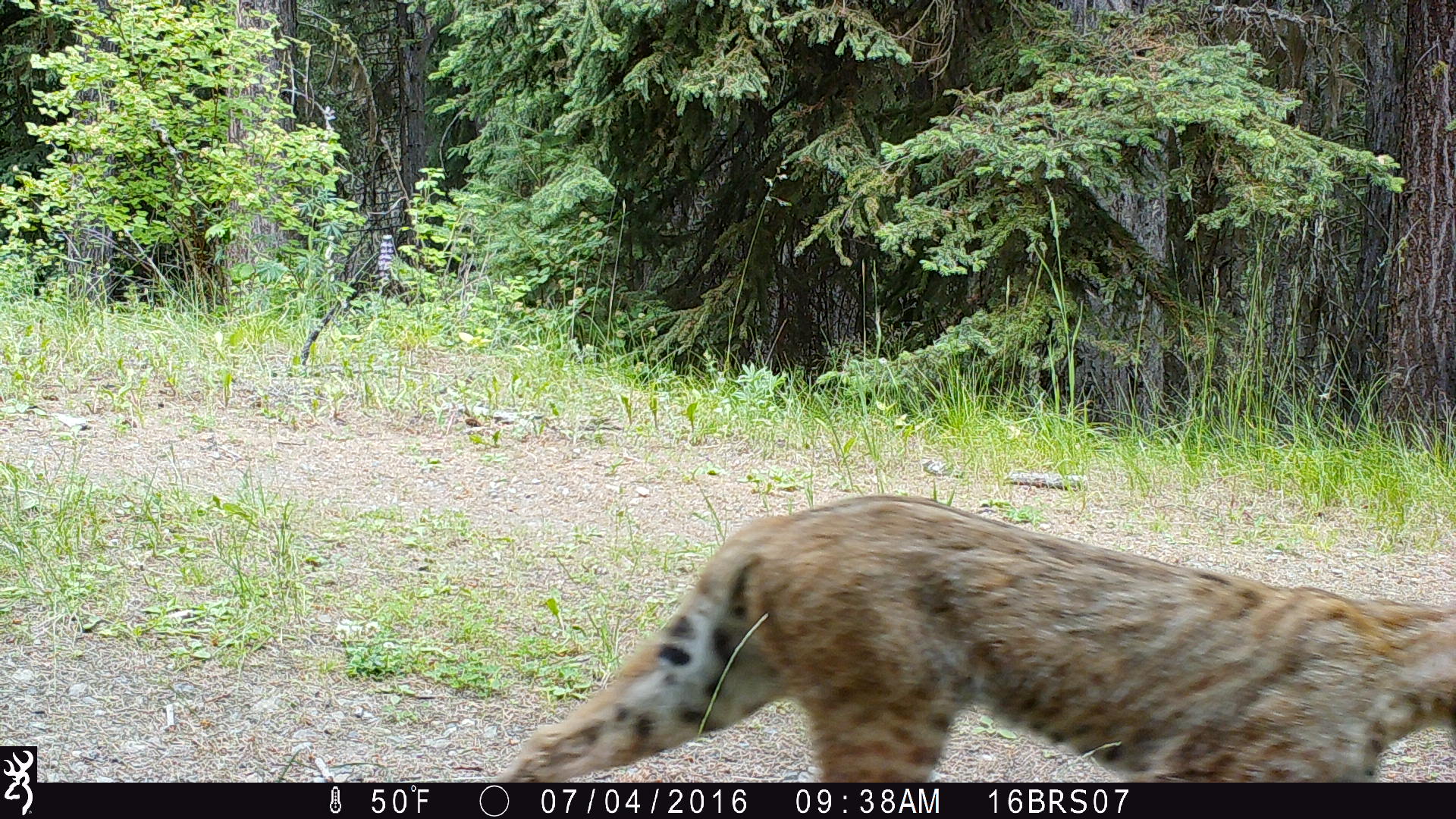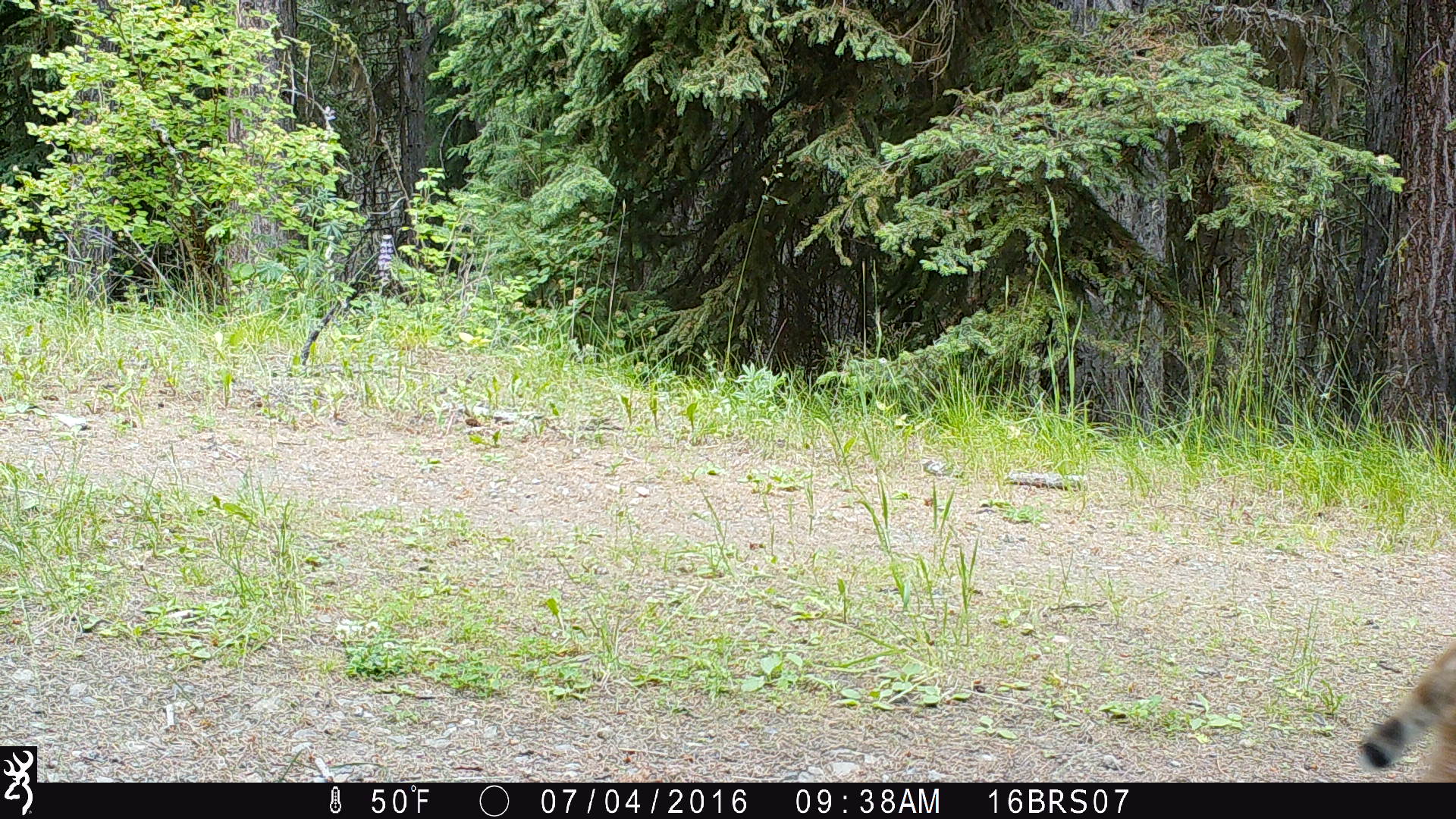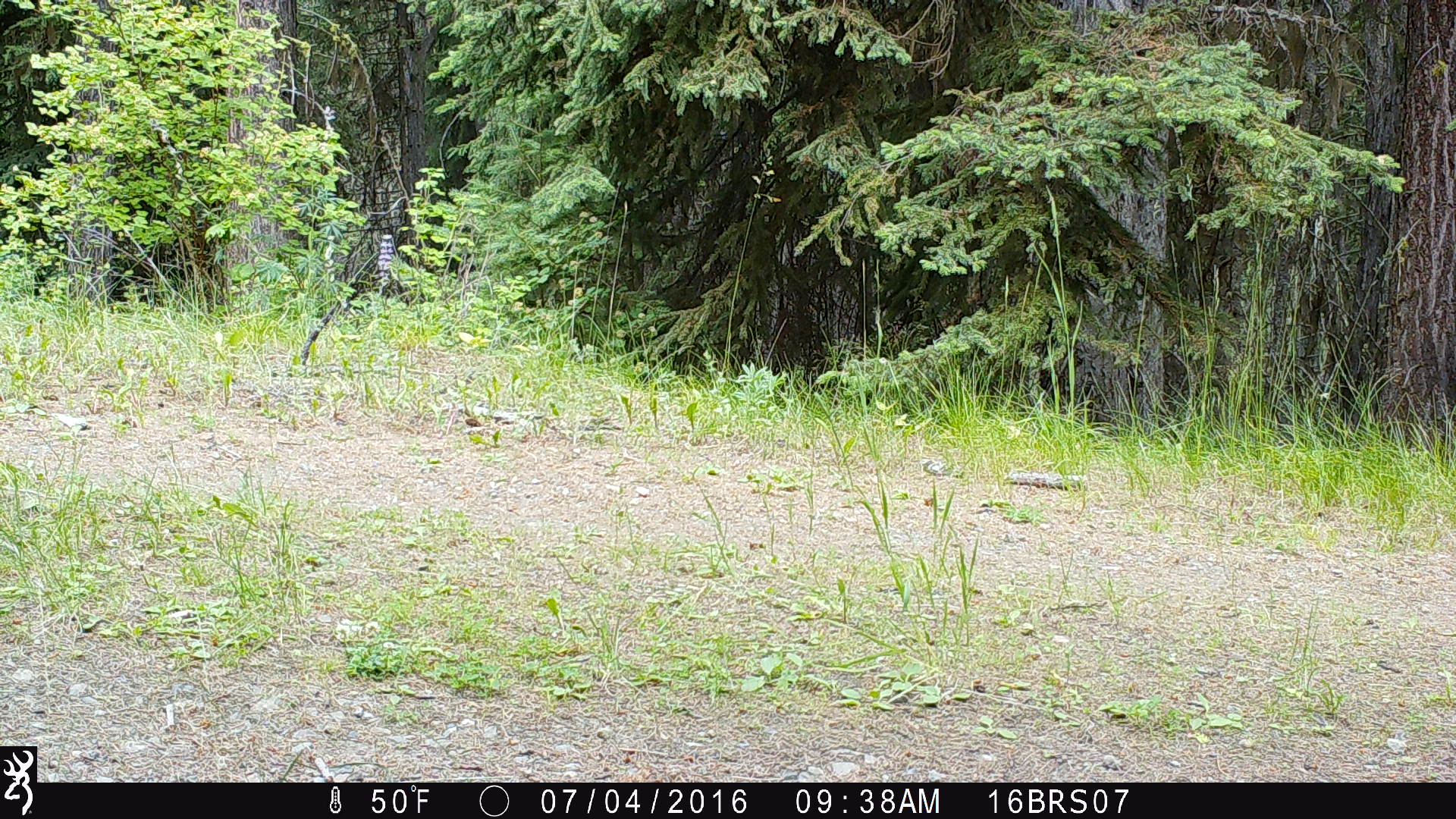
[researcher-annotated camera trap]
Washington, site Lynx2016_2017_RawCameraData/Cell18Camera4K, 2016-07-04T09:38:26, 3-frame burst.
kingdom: Animalia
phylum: Chordata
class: Mammalia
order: Carnivora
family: Felidae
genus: Lynx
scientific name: Lynx rufus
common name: bobcat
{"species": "Lynx rufus (bobcat)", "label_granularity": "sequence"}